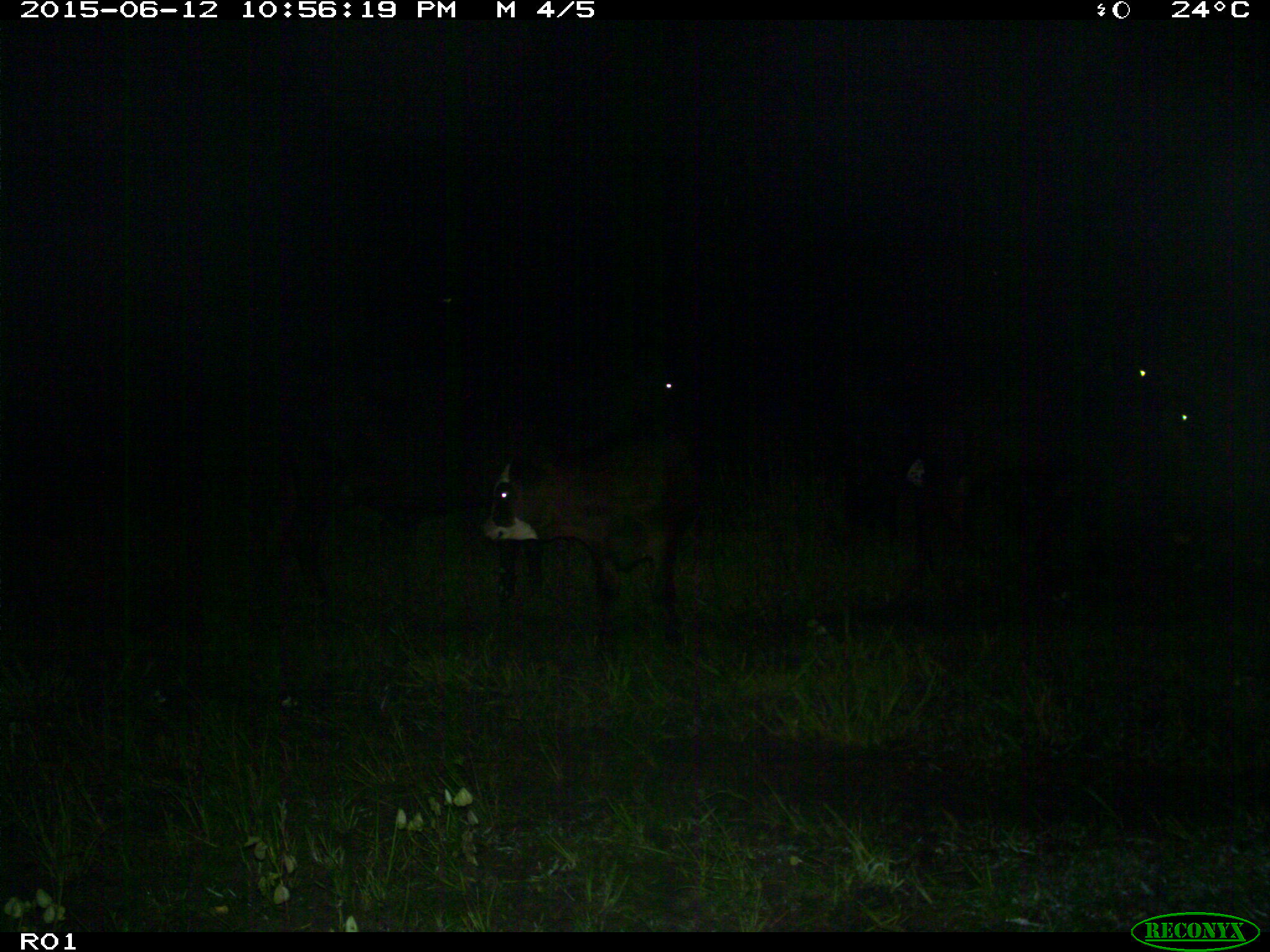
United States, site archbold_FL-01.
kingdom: Animalia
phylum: Chordata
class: Mammalia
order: Artiodactyla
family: Bovidae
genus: Bos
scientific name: Bos taurus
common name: domestic cow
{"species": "Bos taurus (domestic cow)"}